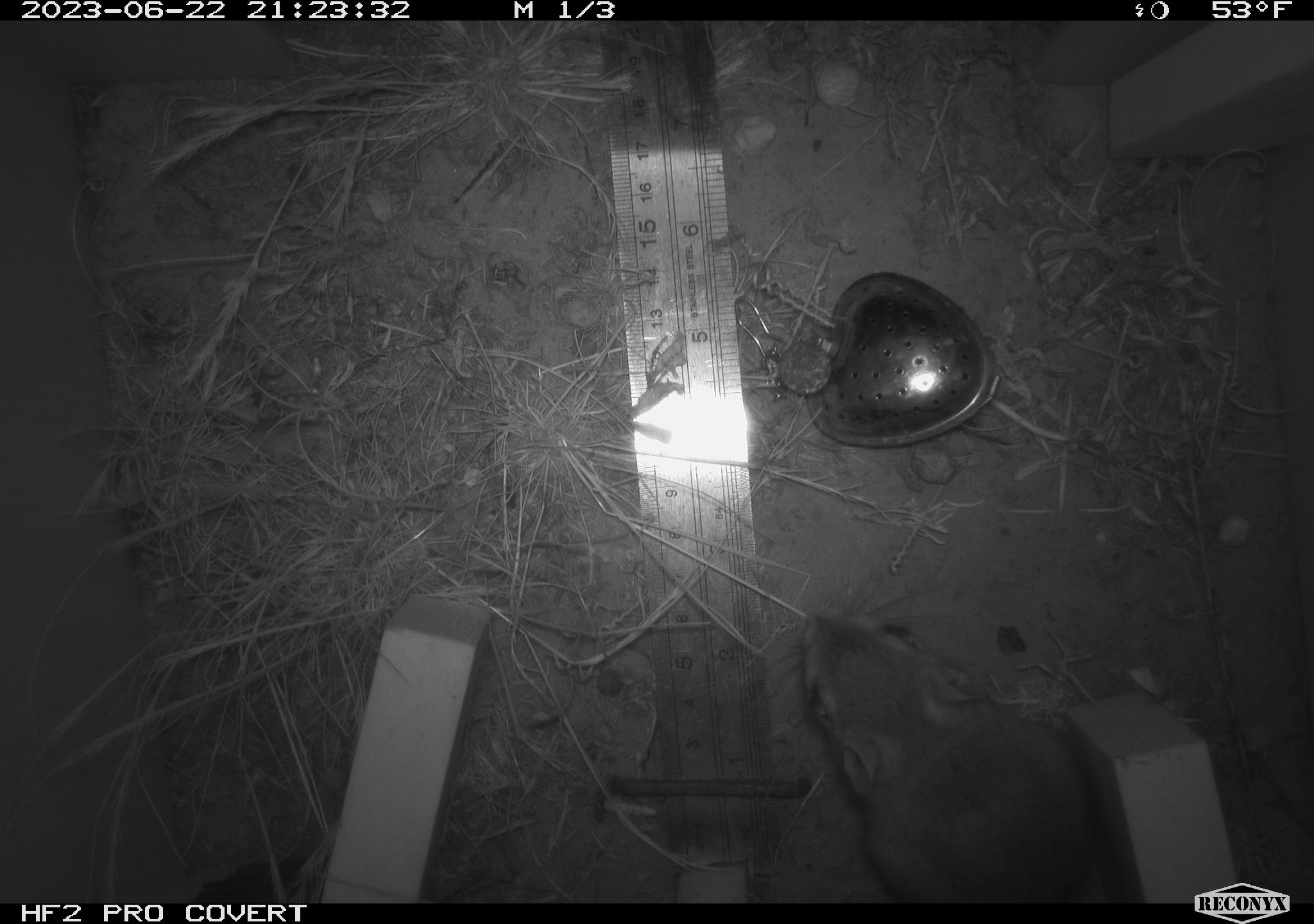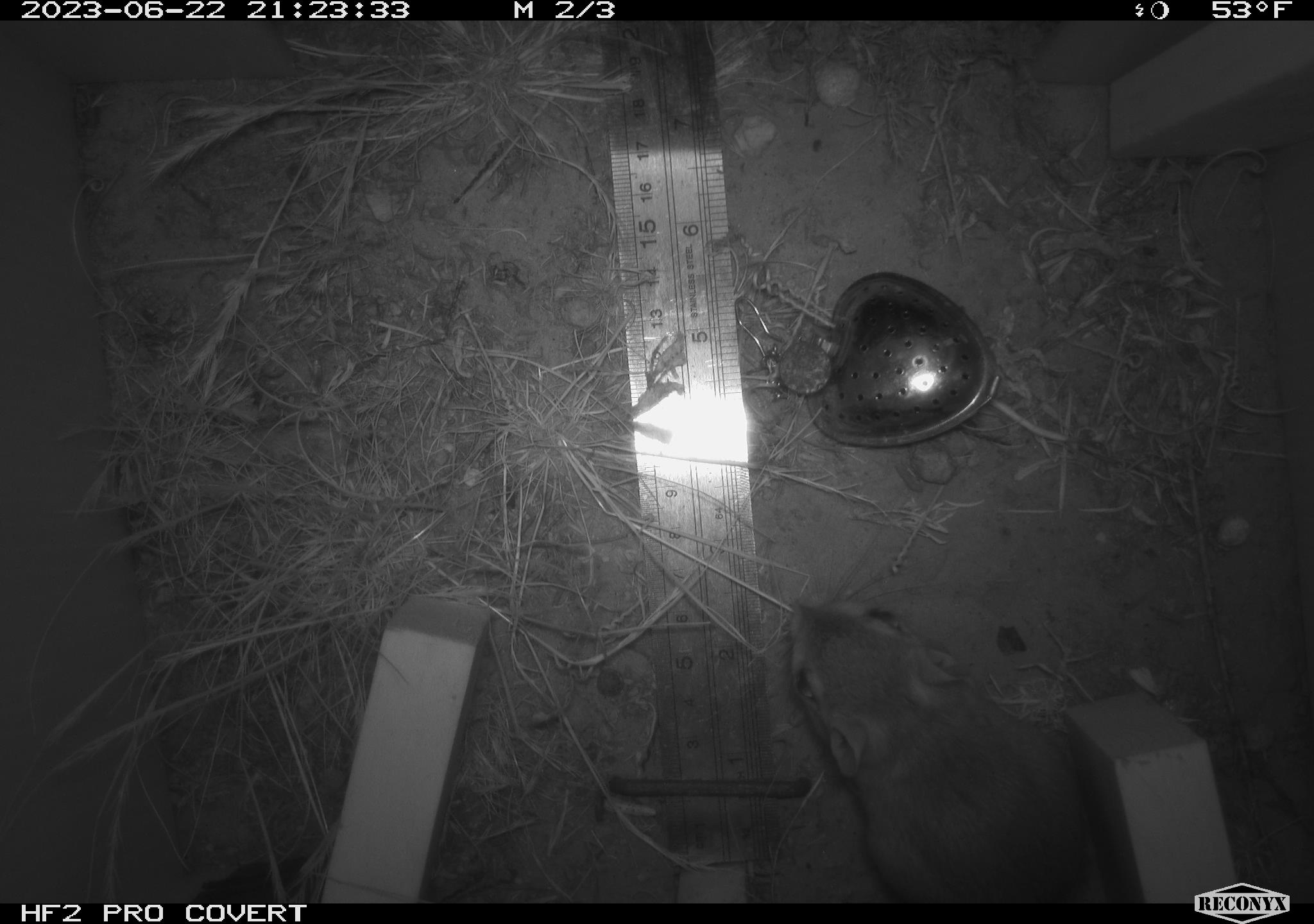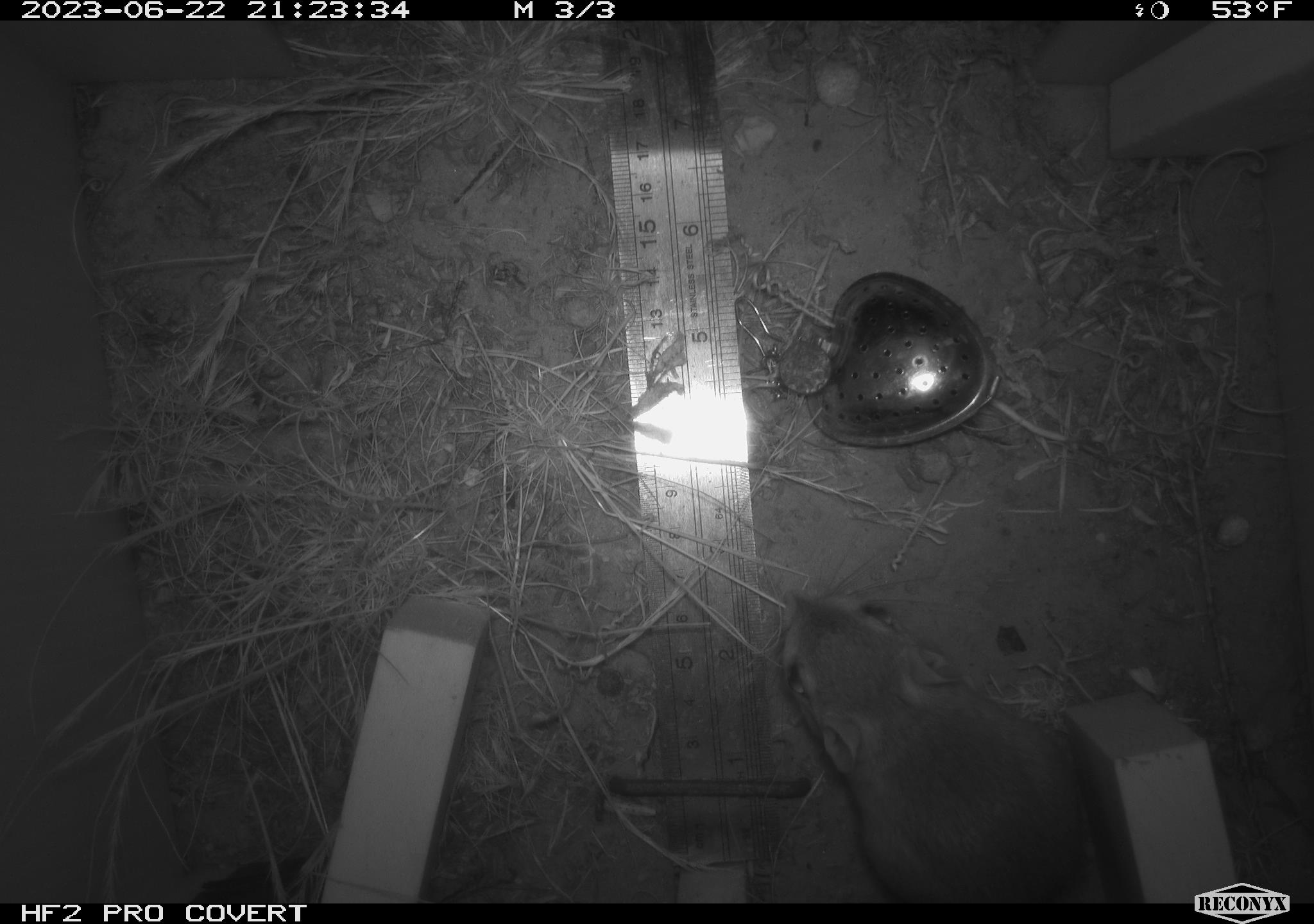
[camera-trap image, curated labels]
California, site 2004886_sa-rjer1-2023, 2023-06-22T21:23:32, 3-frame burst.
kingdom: Animalia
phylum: Chordata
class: Mammalia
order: Rodentia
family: Heteromyidae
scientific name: Heteromyidae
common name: kangaroo rats and pocket mice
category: heteromyidae family